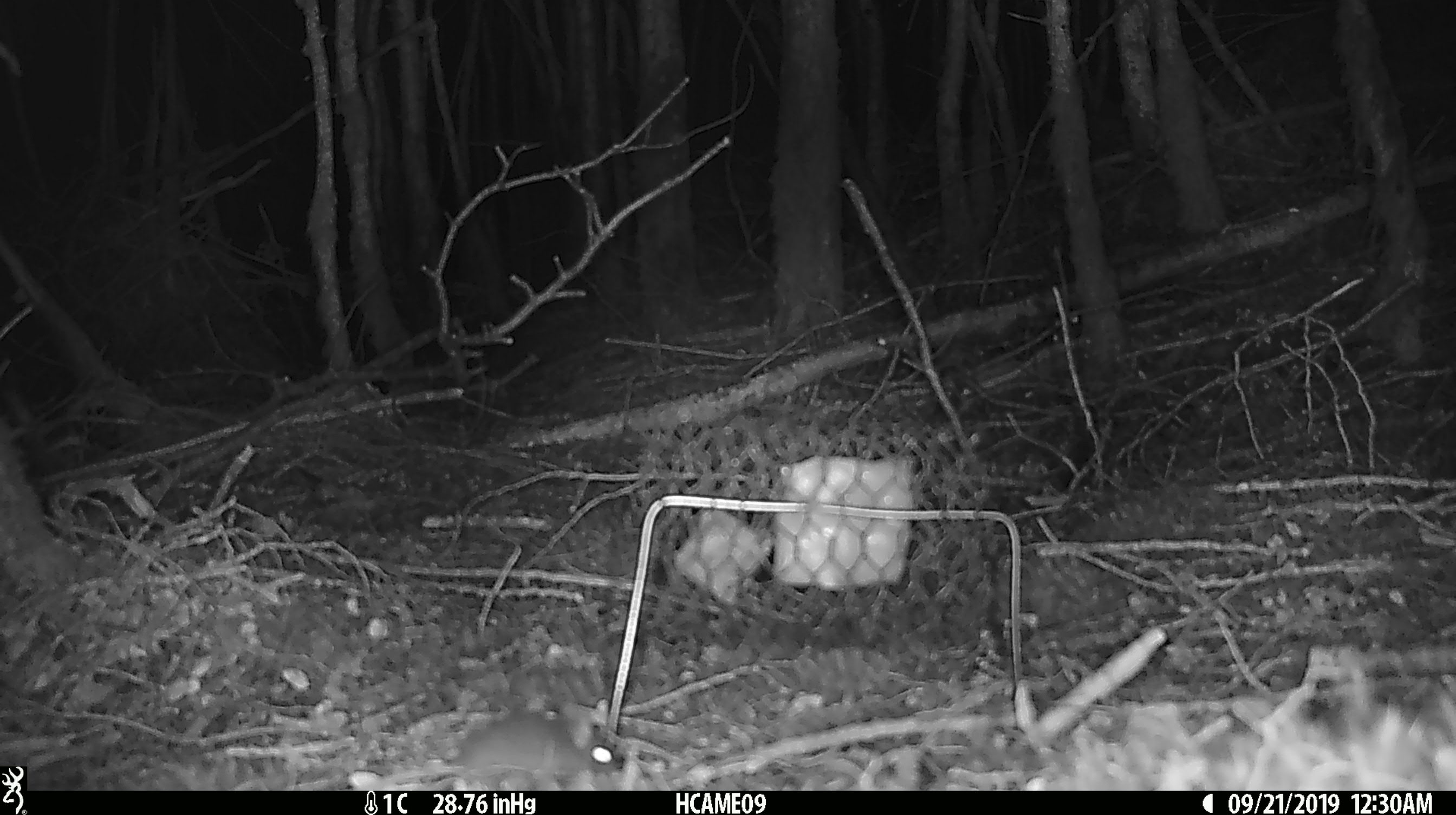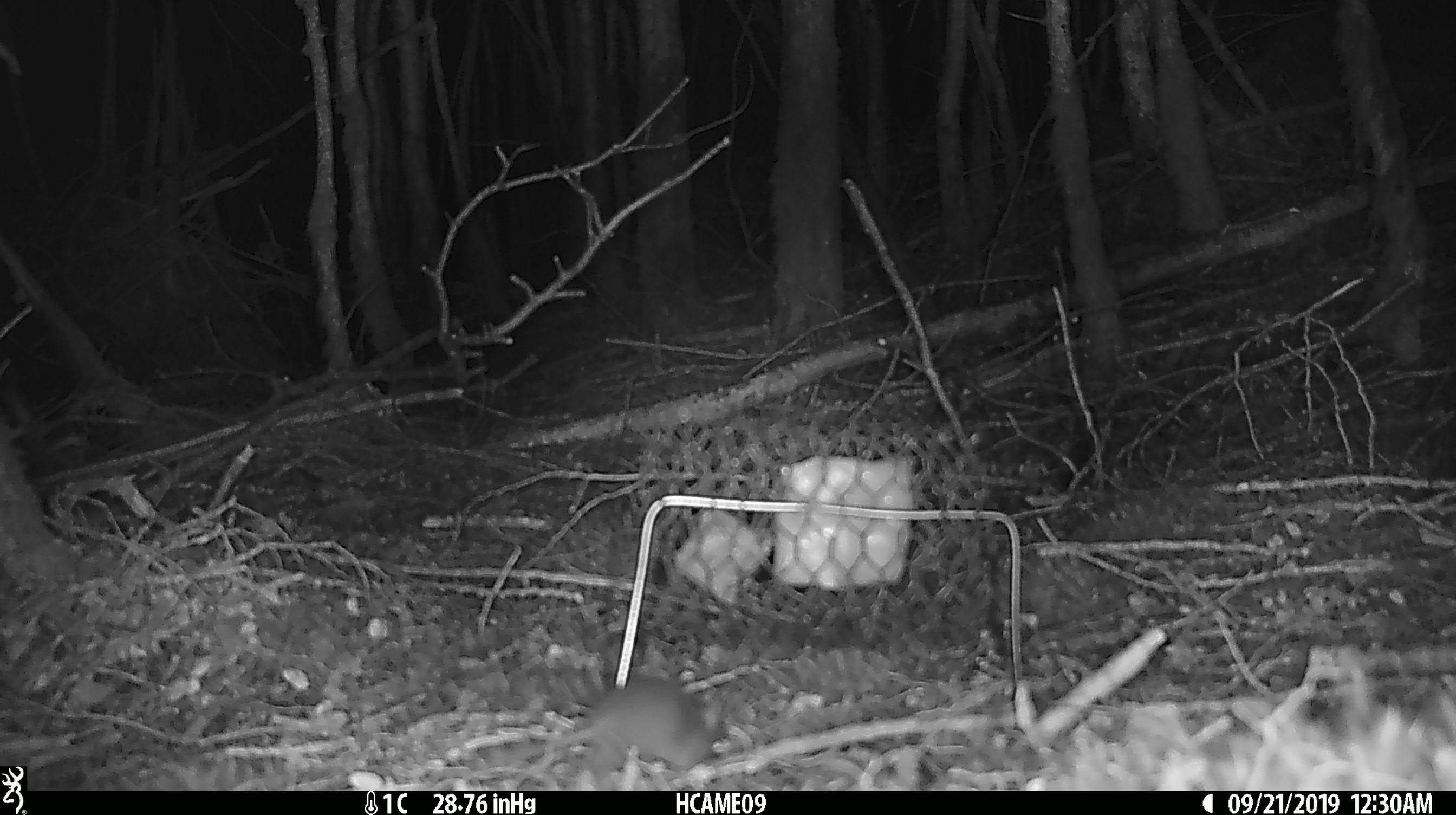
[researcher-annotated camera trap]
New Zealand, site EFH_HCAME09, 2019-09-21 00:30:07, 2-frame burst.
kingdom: Animalia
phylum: Chordata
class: Mammalia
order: Rodentia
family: Muridae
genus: Mus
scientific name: Mus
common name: mouse